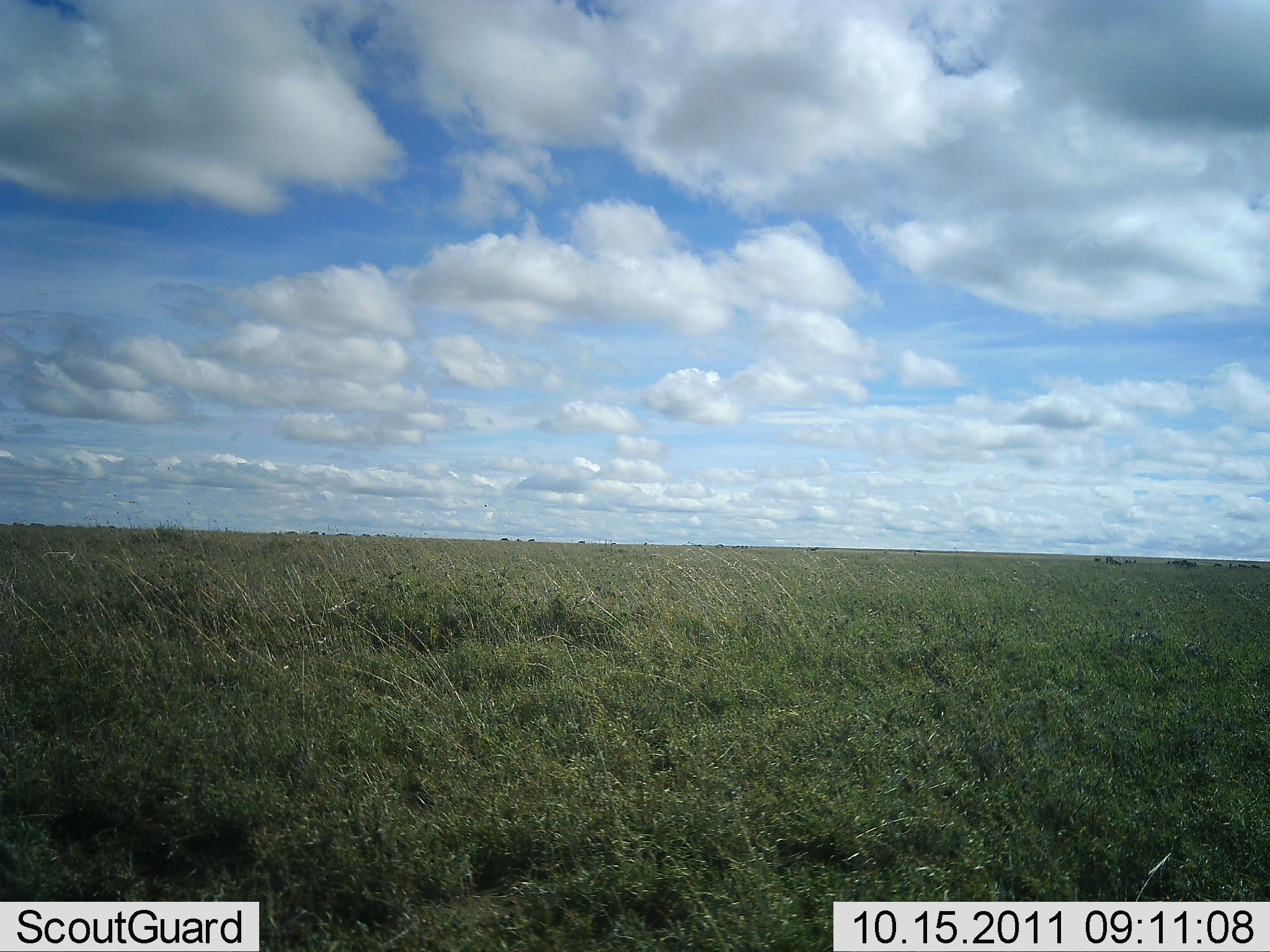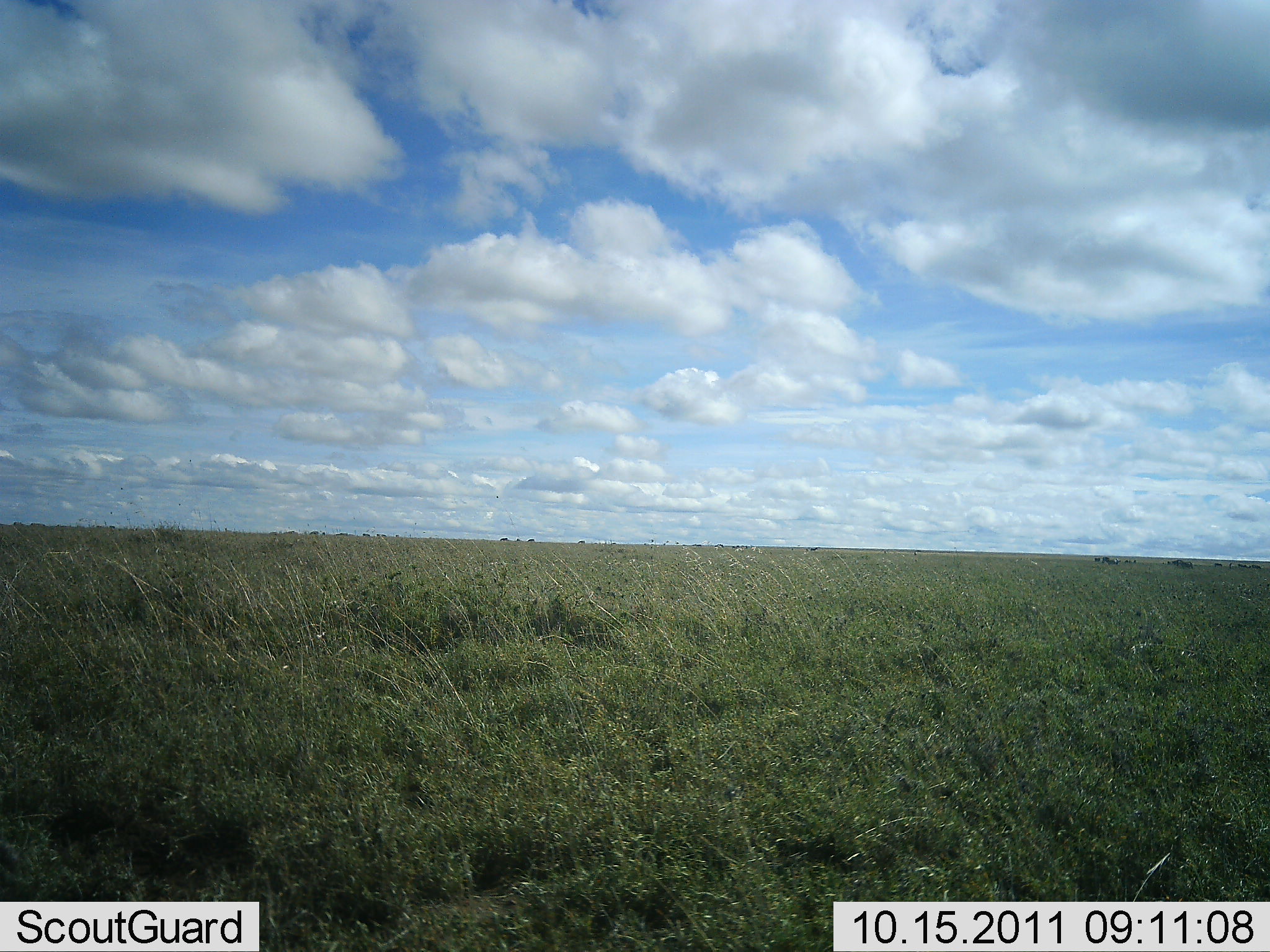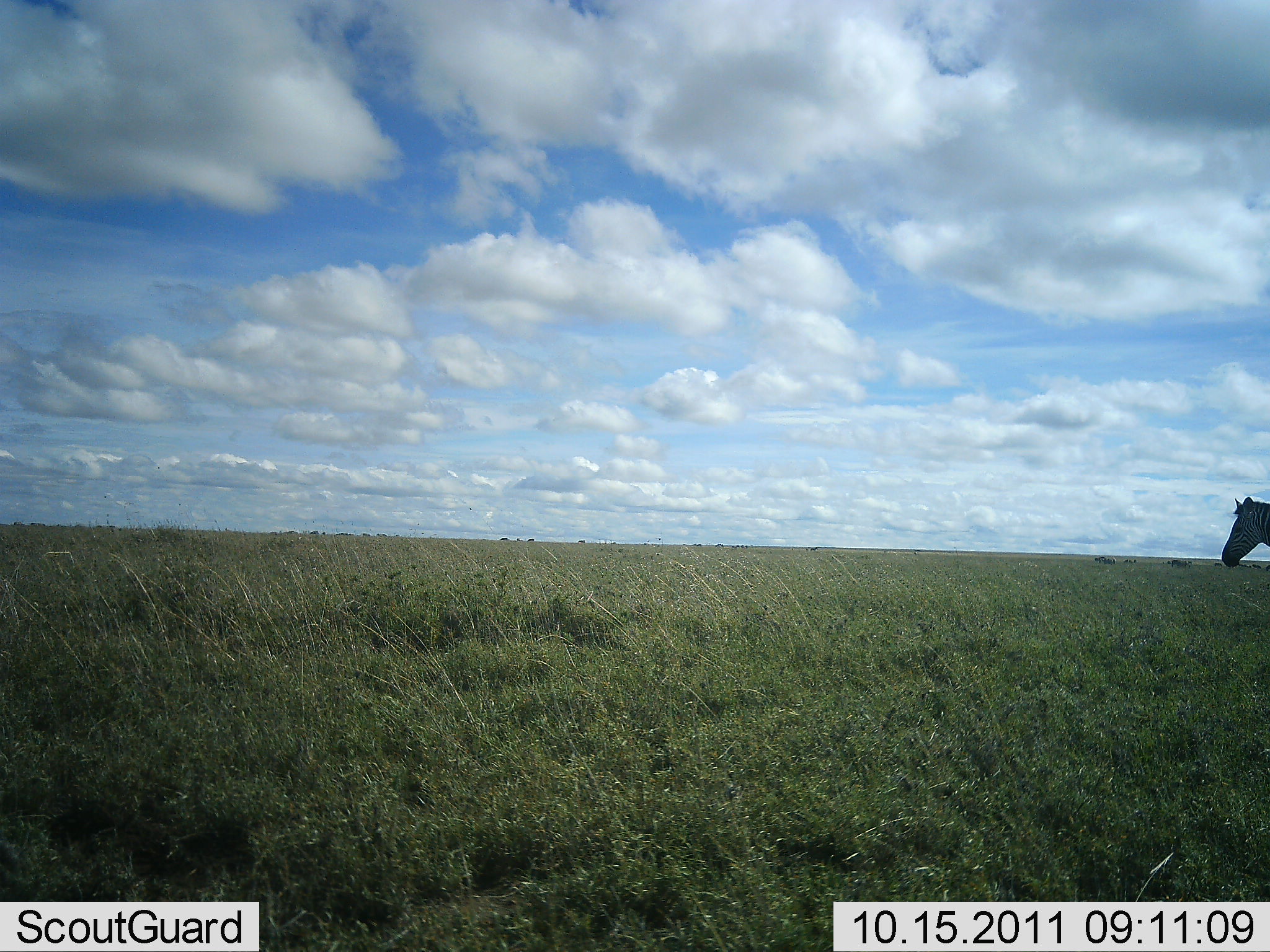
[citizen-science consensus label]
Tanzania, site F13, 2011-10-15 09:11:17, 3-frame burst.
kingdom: Animalia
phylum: Chordata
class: Mammalia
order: Perissodactyla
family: Equidae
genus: Equus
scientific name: Equus quagga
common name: plains zebra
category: zebra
Zebra (plains zebra) (Equus quagga), count 1. Behavior (volunteer vote fractions): standing 21%, resting 0%, moving 86%, interacting 0%. Young present (vote fraction): 0%. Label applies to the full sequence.